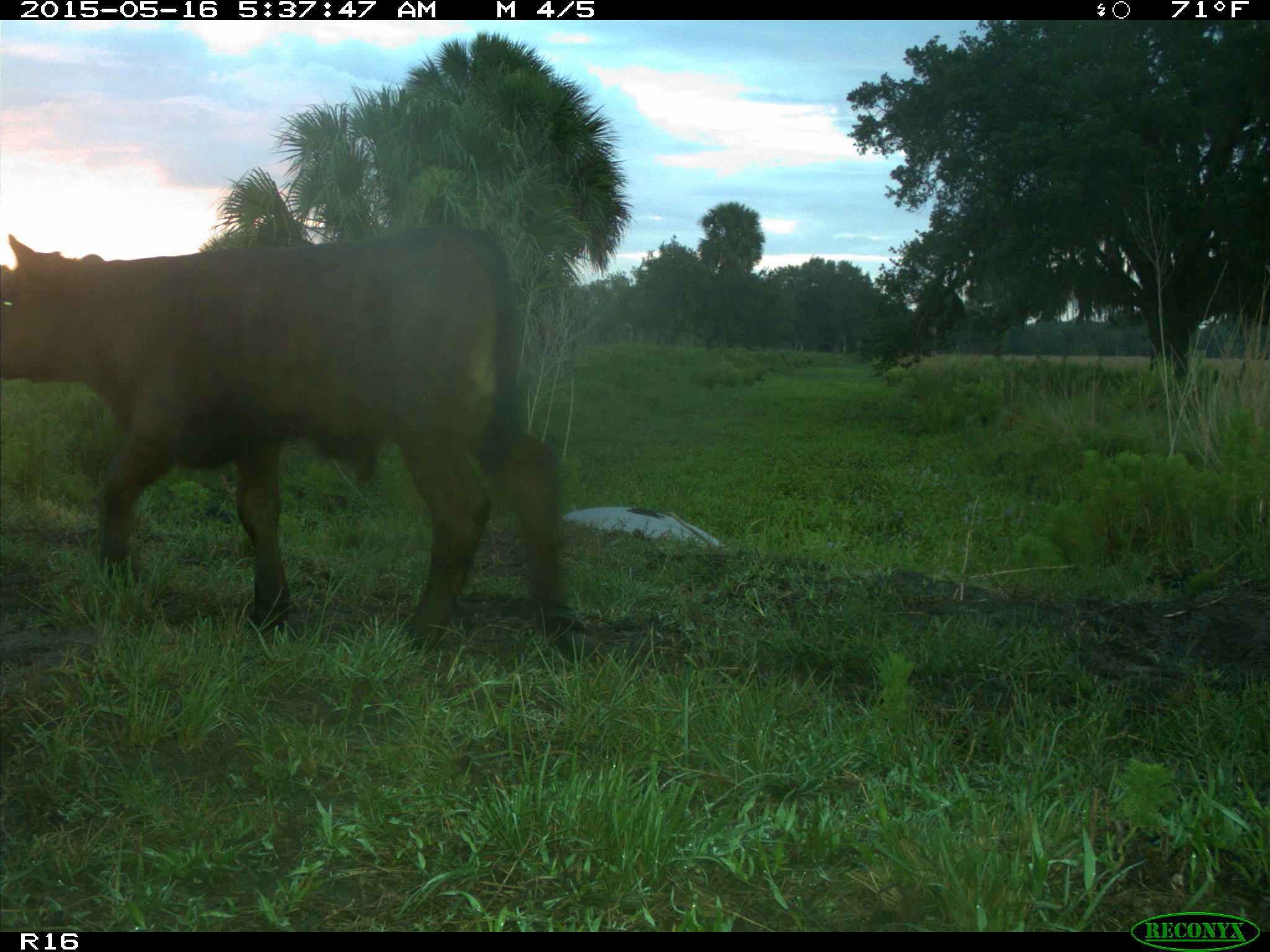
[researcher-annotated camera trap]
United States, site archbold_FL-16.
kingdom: Animalia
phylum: Chordata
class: Mammalia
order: Artiodactyla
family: Bovidae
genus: Bos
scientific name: Bos taurus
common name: domestic cow